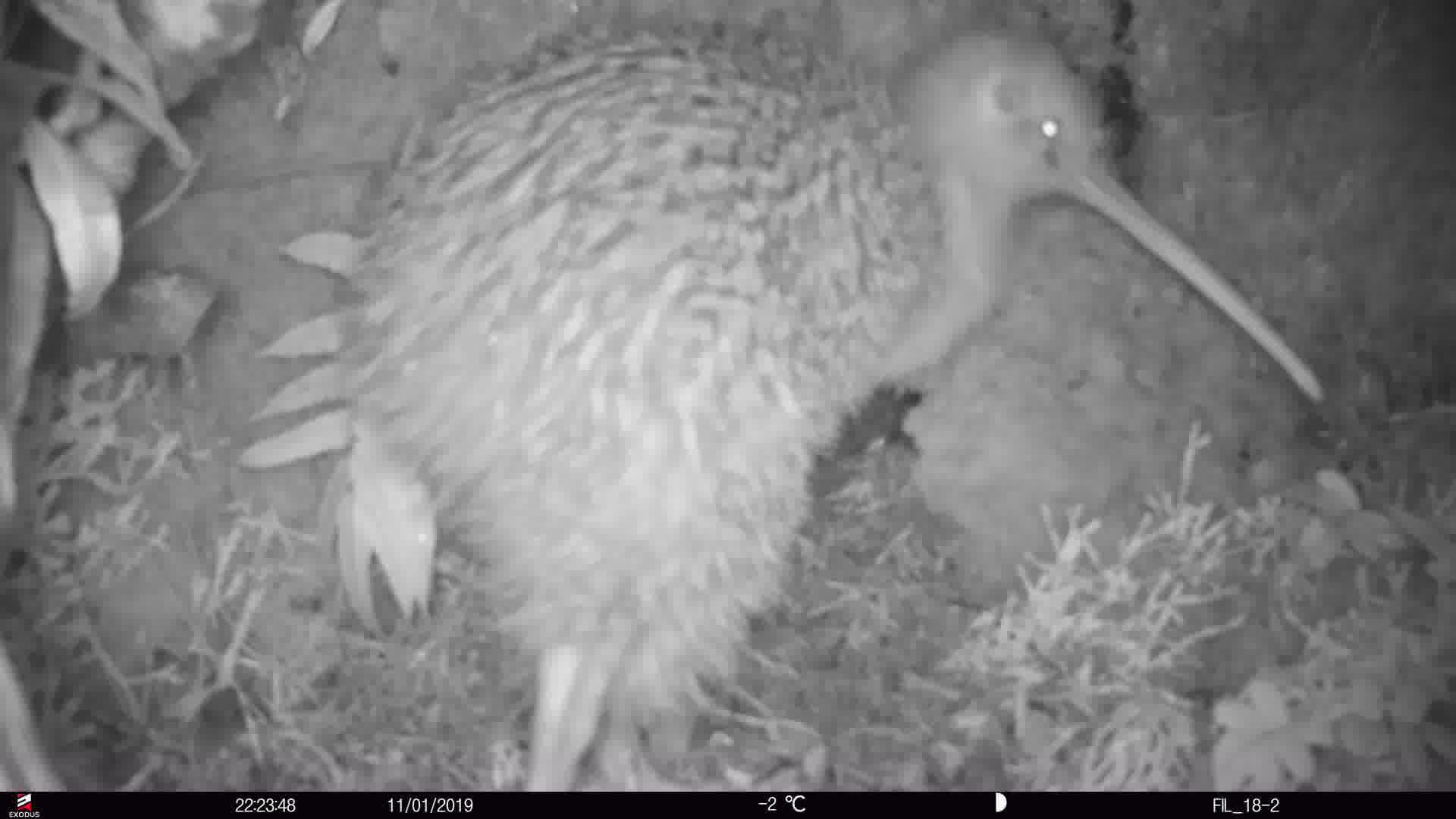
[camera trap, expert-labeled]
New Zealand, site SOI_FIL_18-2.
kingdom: Animalia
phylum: Chordata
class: Aves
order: Apterygiformes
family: Apterygidae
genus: Apteryx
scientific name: Apteryx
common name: kiwi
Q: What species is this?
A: Kiwi (Apteryx).